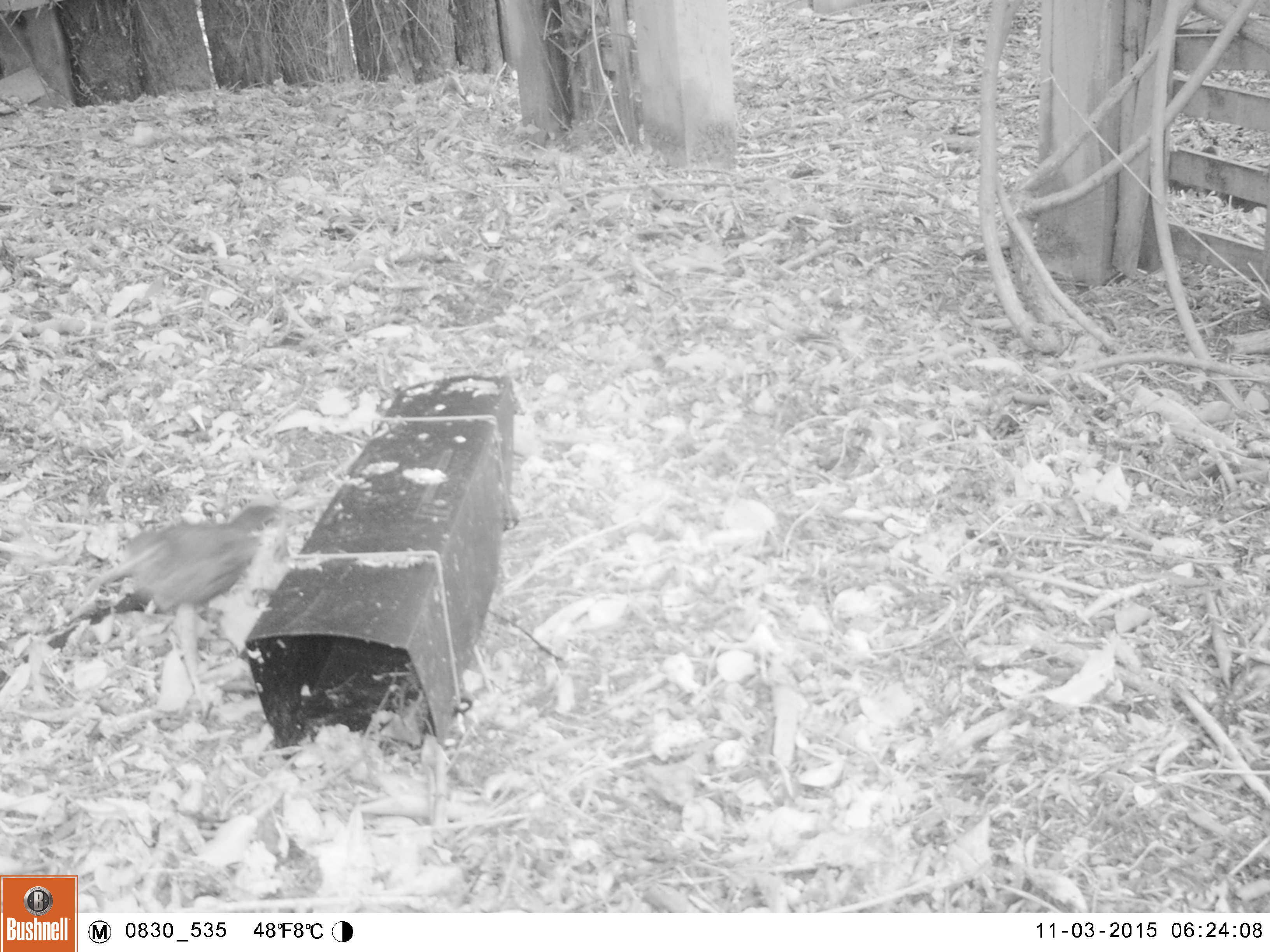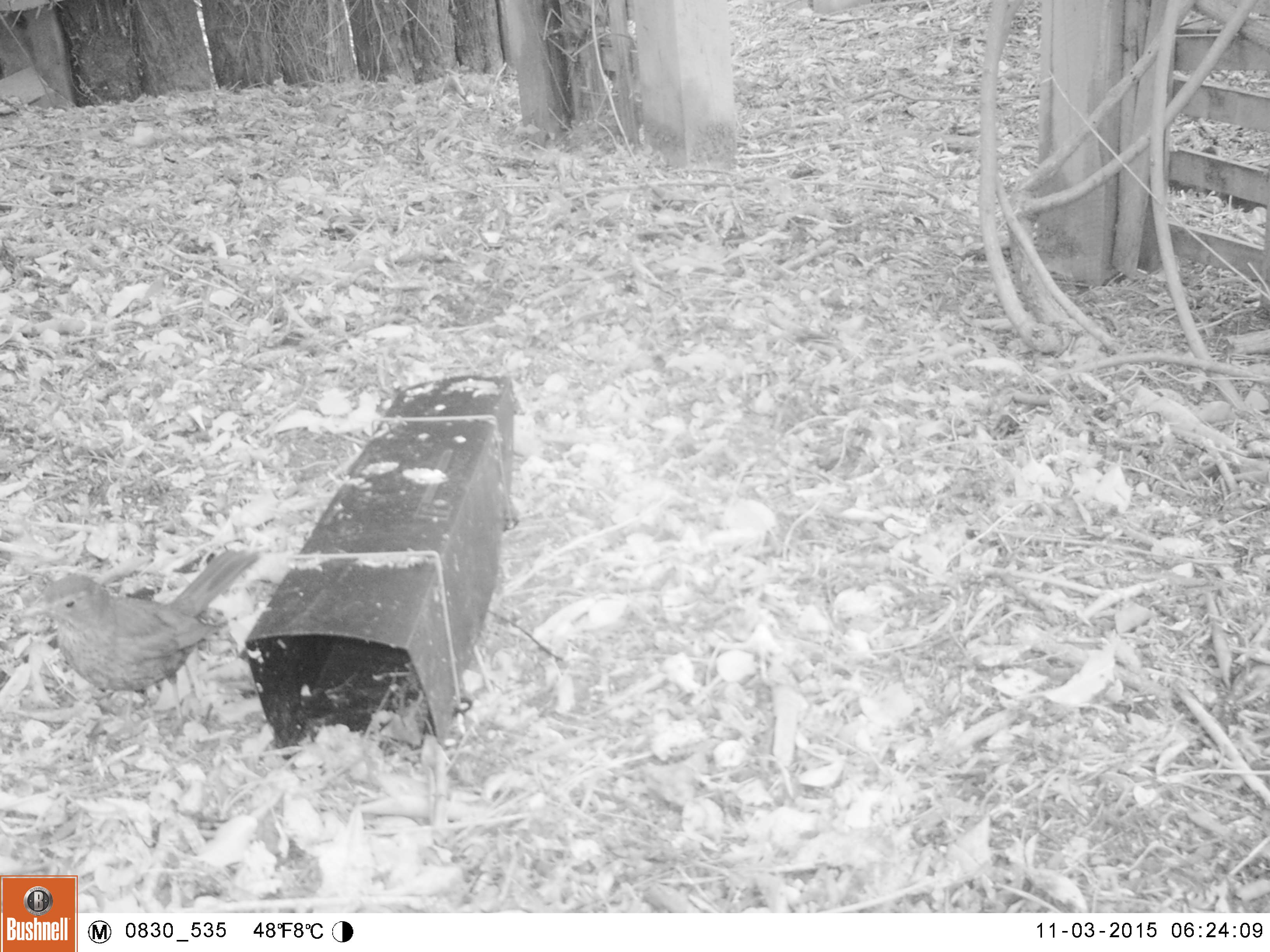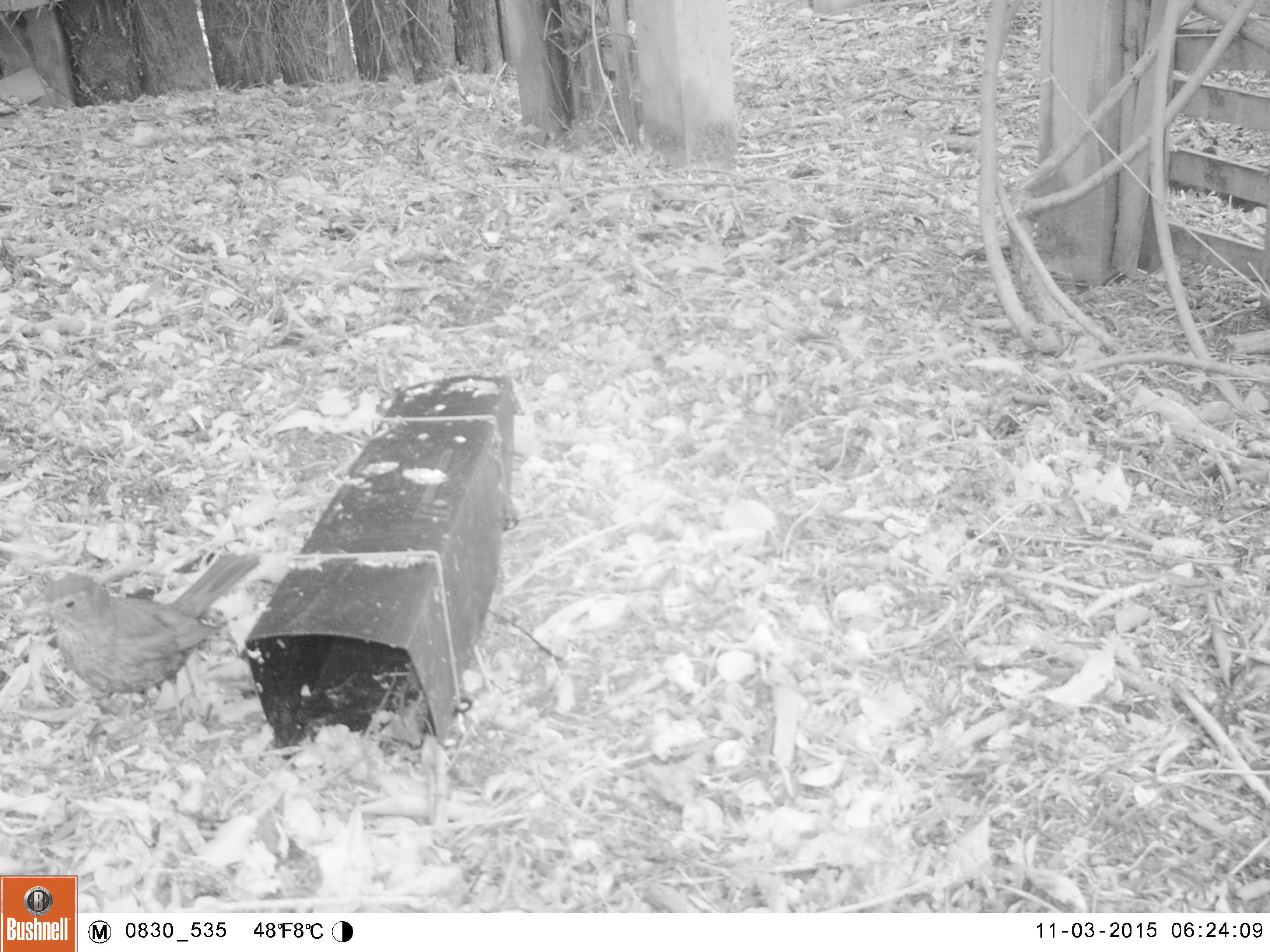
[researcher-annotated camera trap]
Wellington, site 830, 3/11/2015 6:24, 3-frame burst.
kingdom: Animalia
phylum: Chordata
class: Aves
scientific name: Aves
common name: bird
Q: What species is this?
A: Bird (Aves).